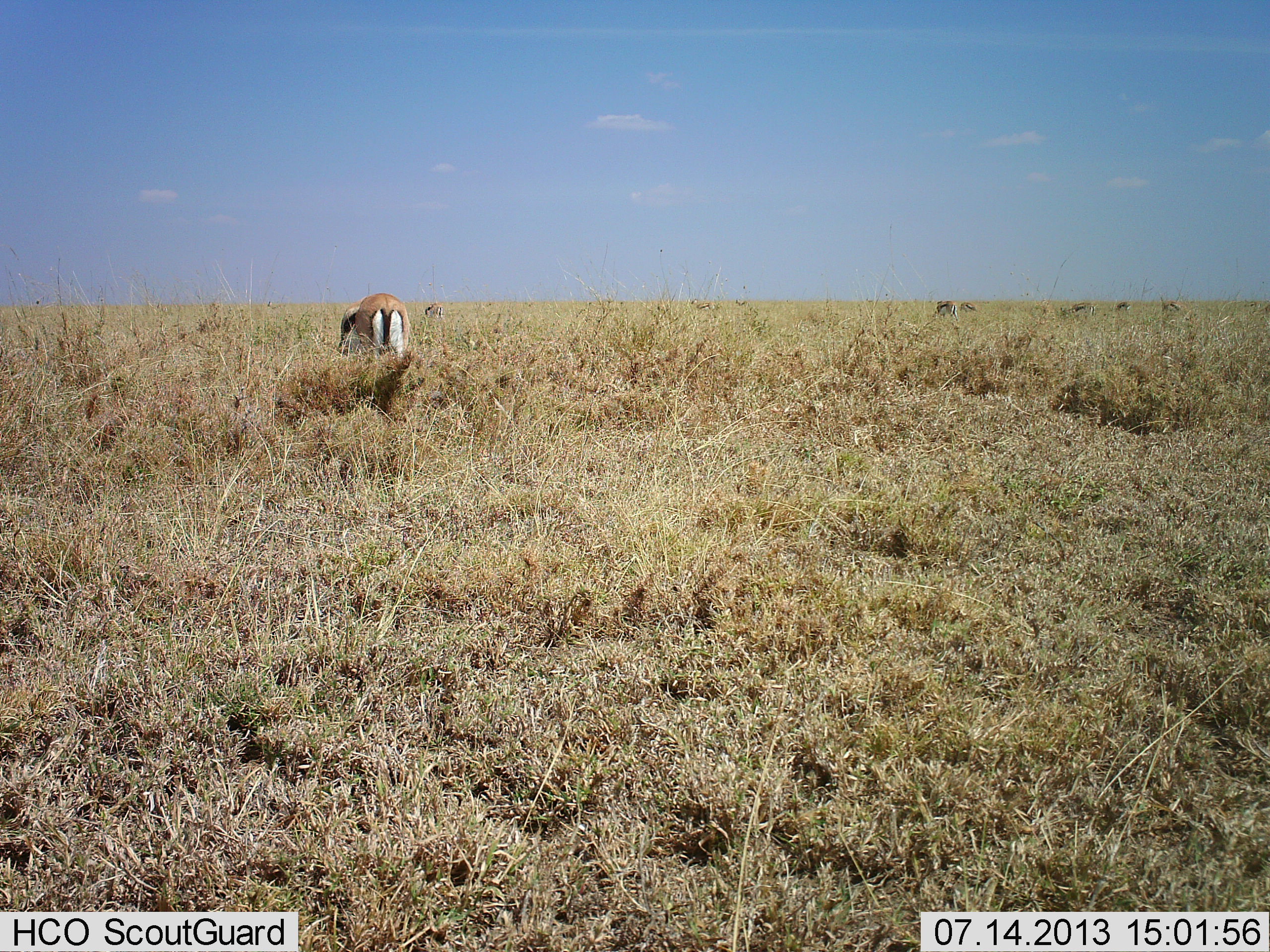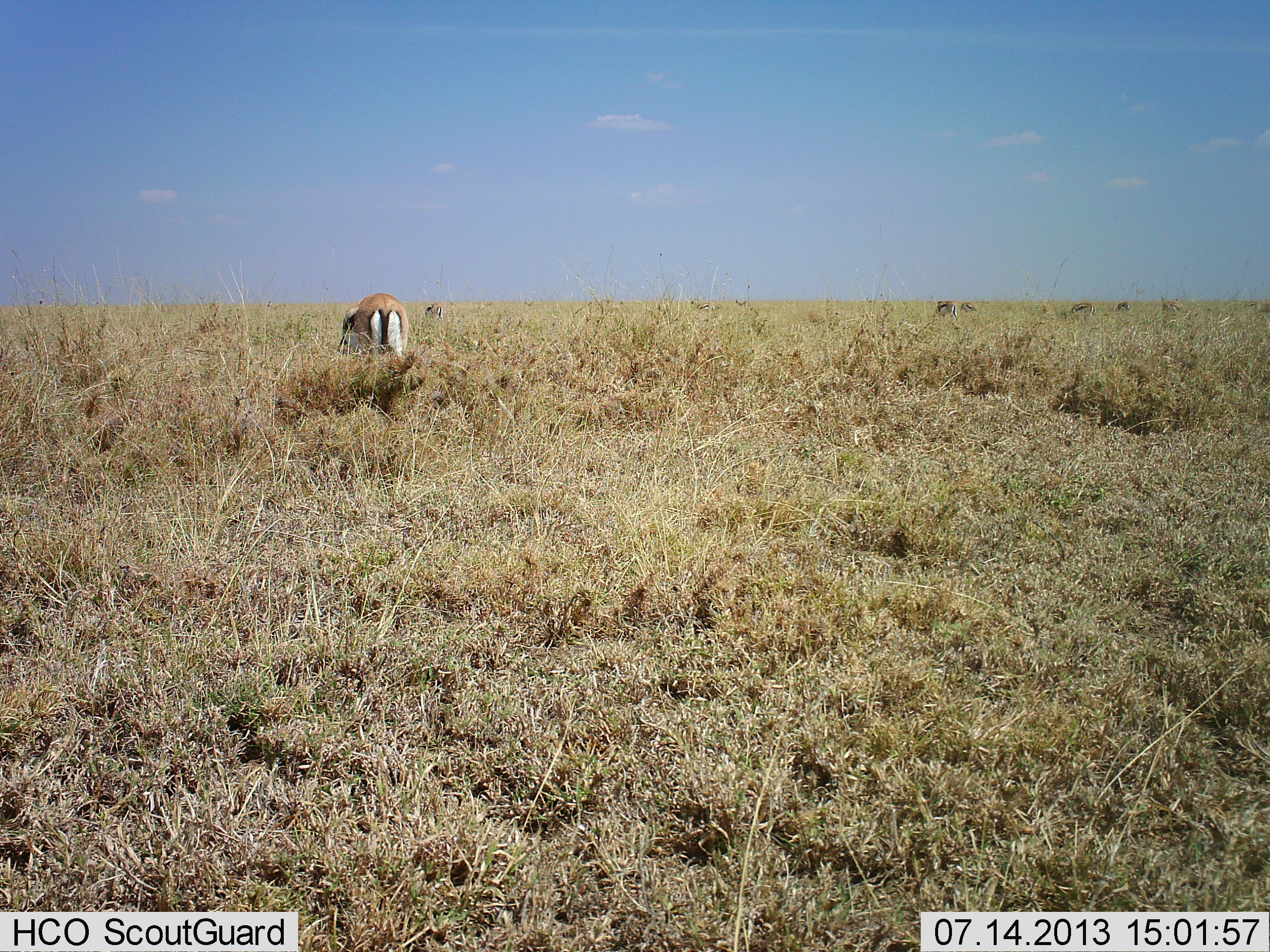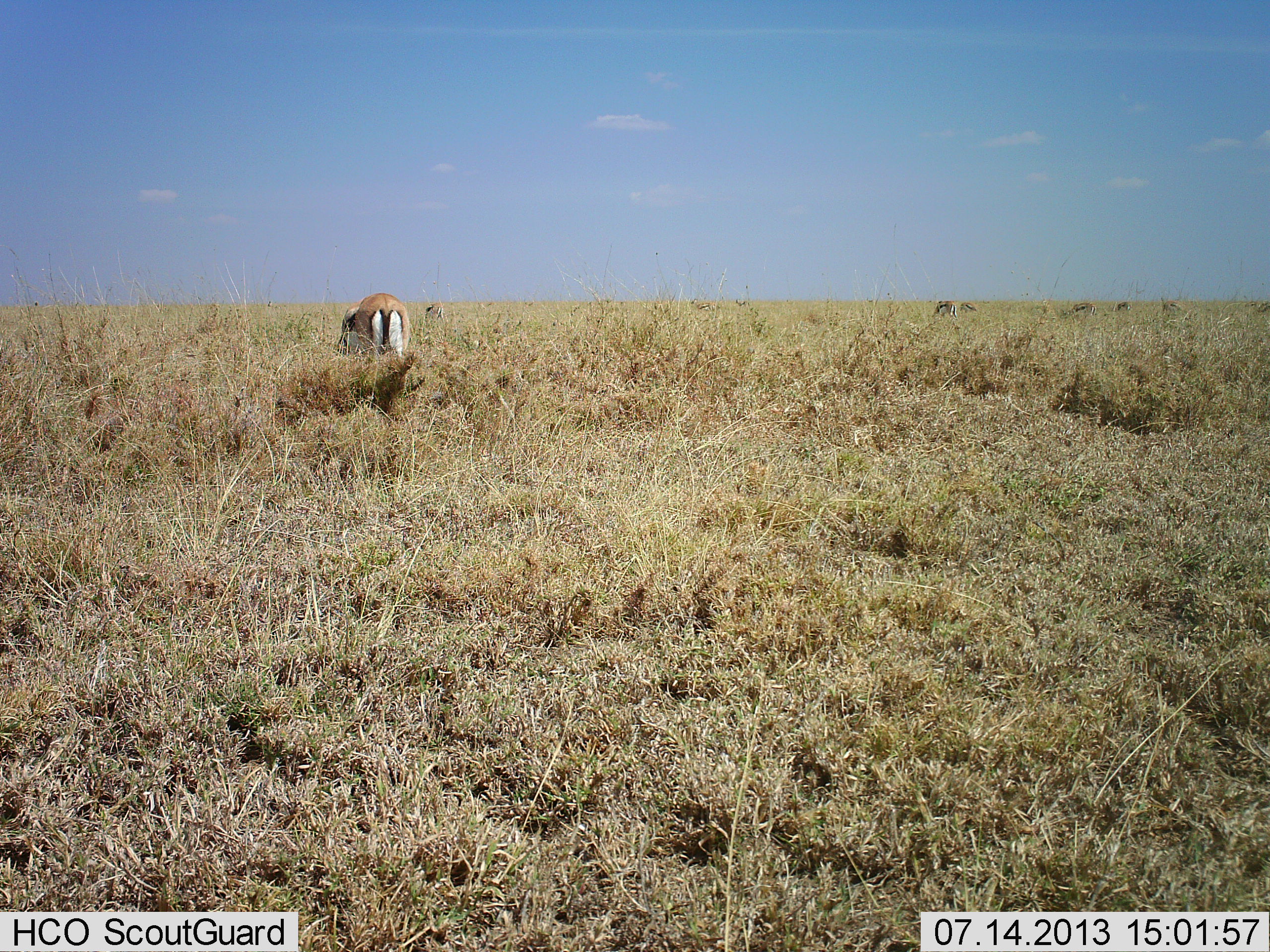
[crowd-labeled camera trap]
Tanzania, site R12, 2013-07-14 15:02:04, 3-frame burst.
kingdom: Animalia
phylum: Chordata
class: Mammalia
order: Artiodactyla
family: Bovidae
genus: Eudorcas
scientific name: Eudorcas thomsonii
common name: thomson's gazelle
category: gazellethomsons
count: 1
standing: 28%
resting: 6%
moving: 0%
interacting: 0%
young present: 0%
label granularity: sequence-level